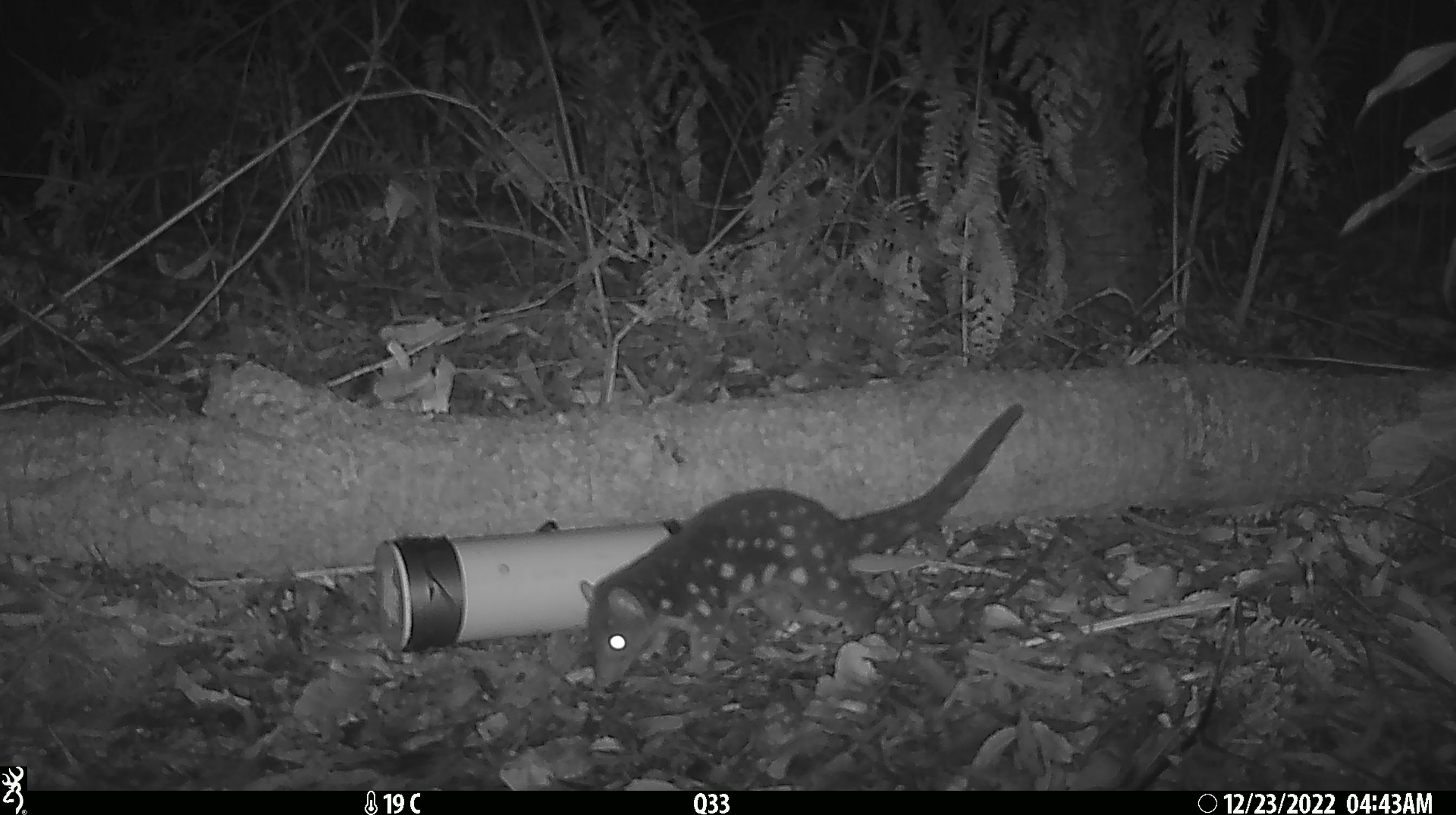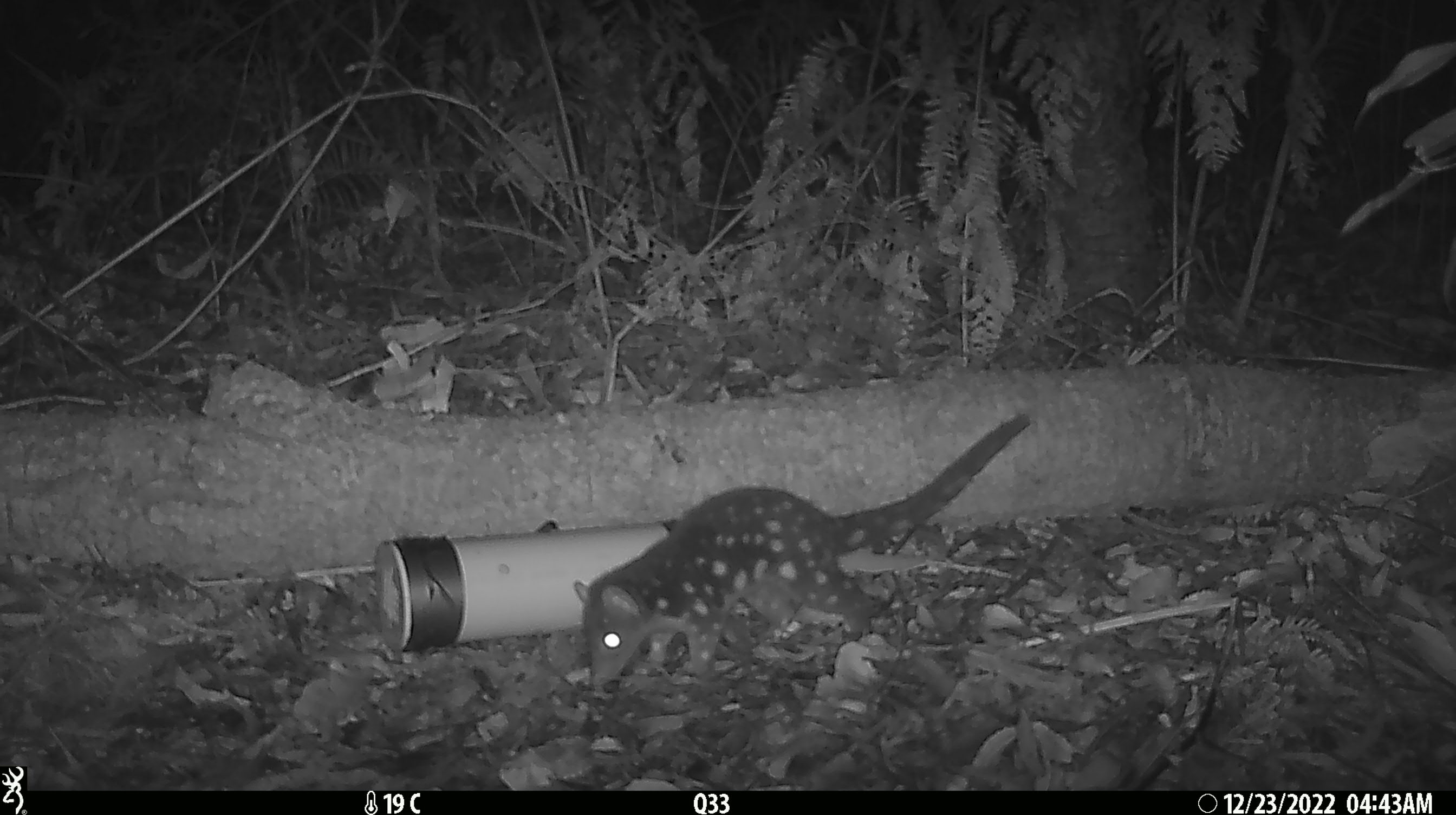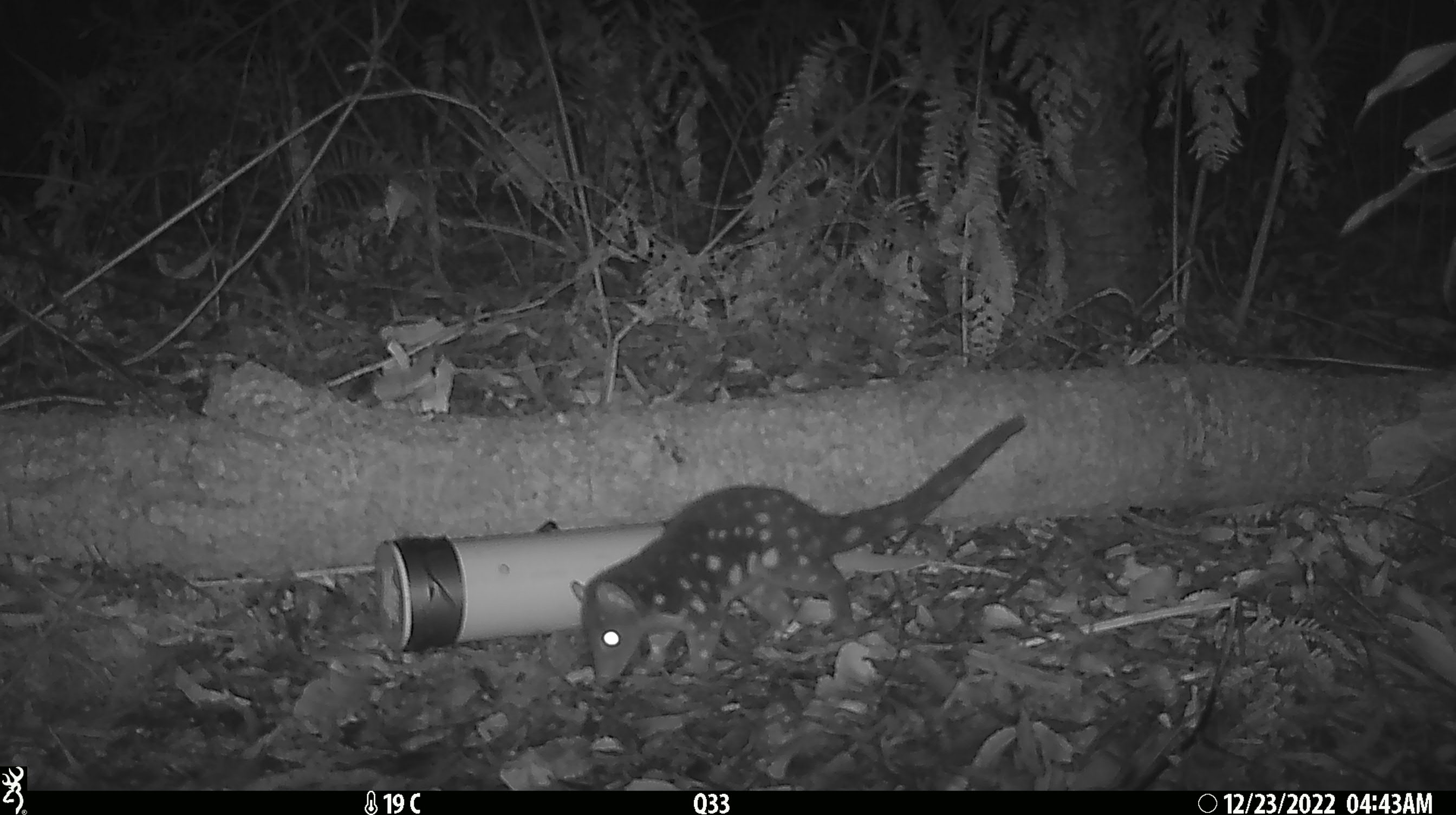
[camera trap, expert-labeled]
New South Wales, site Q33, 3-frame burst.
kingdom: Animalia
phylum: Chordata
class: Mammalia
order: Dasyuromorphia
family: Dasyuridae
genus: Dasyurus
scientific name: Dasyurus maculatus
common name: spotted-tailed quoll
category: quoll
Quoll (spotted-tailed quoll) (Dasyurus maculatus).